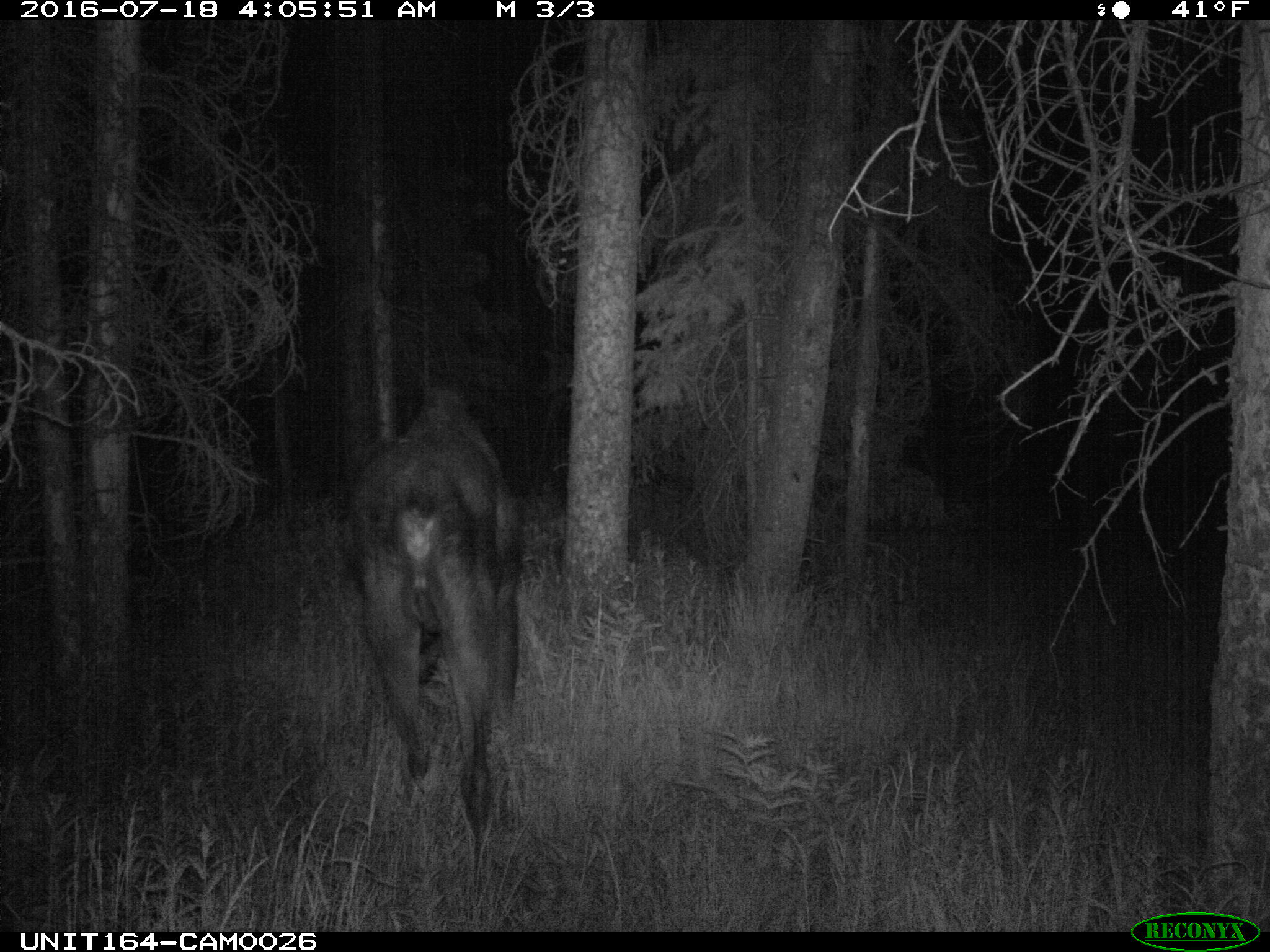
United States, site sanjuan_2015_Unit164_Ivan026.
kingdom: Animalia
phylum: Chordata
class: Mammalia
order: Artiodactyla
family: Cervidae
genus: Alces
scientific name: Alces alces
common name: moose